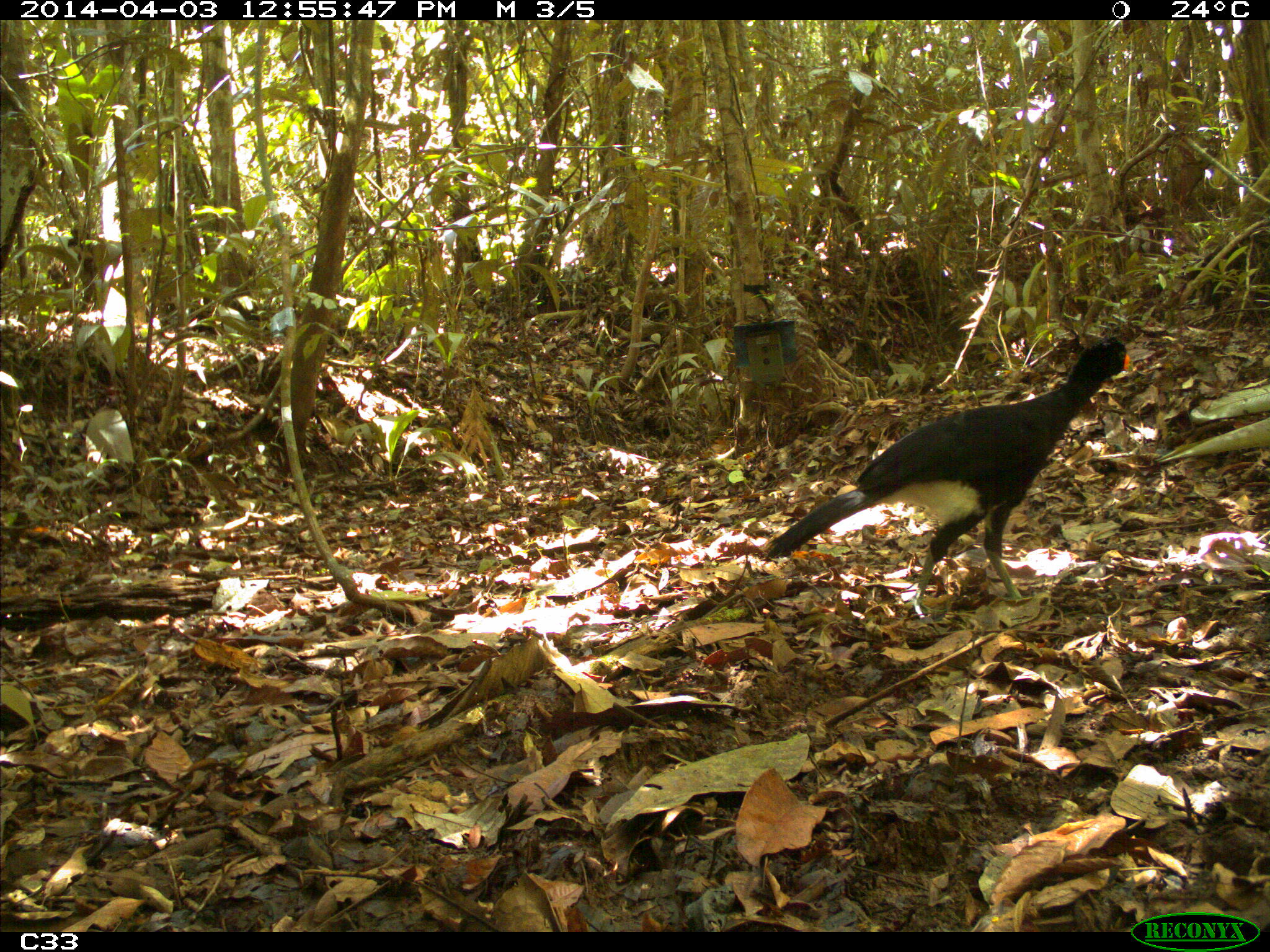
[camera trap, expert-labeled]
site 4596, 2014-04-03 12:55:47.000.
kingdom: Animalia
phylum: Chordata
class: Aves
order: Galliformes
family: Cracidae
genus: Crax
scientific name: Crax alector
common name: black curassow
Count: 1.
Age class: adult.